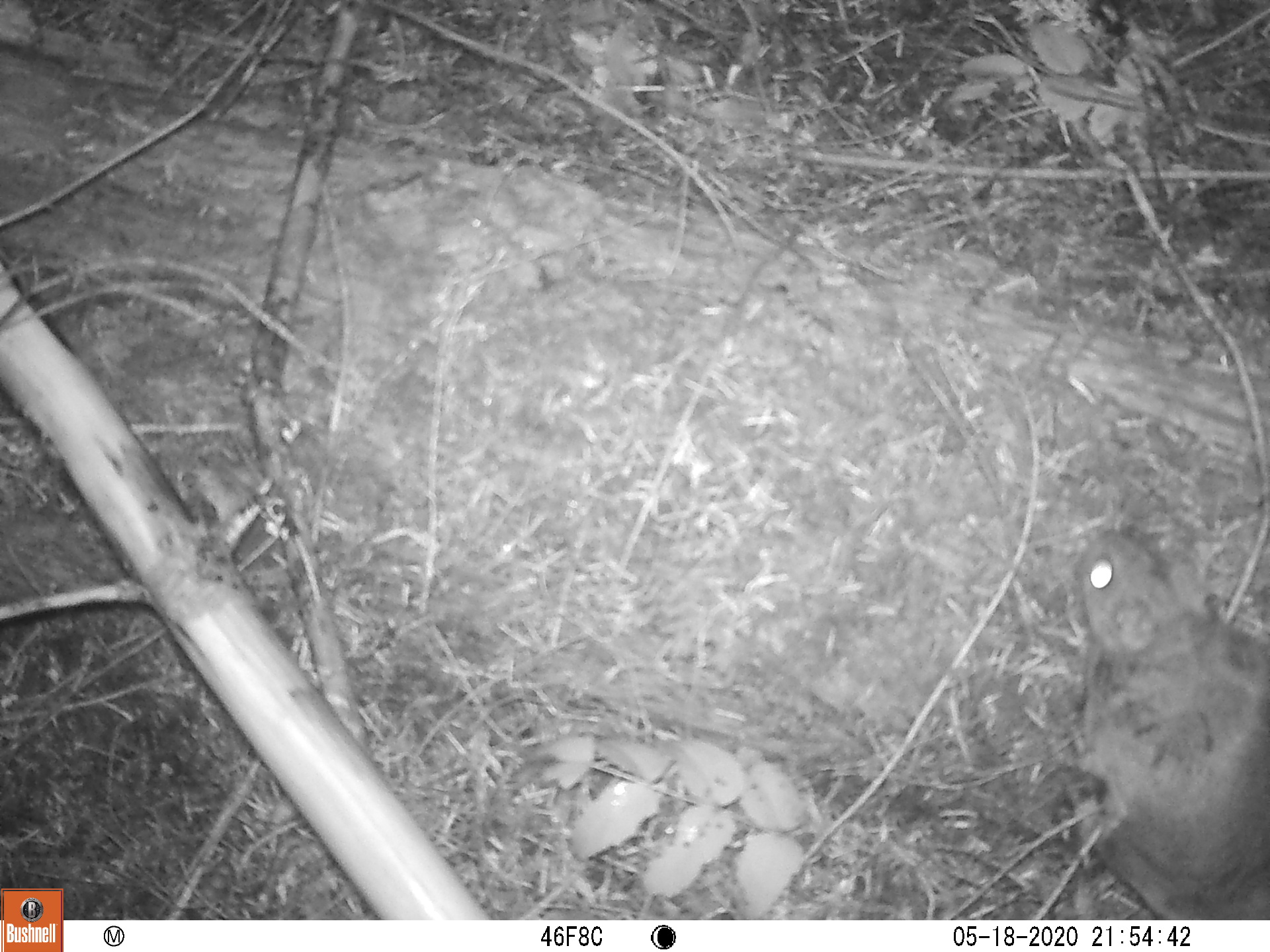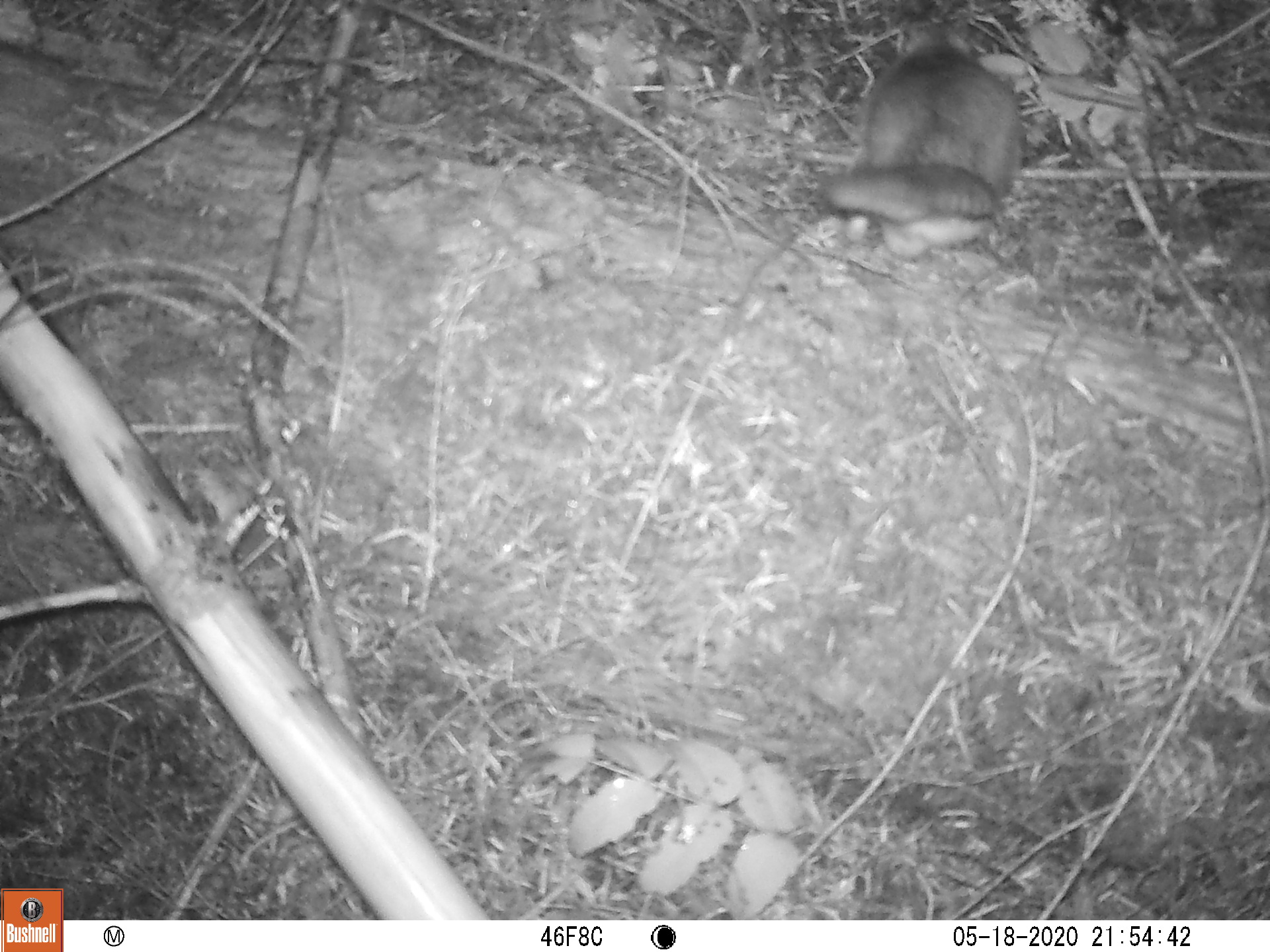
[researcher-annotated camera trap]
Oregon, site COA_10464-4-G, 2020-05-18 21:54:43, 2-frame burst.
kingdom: Animalia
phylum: Chordata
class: Mammalia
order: Rodentia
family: Sciuridae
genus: Glaucomys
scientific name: Glaucomys oregonensis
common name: humboldt's flying squirrel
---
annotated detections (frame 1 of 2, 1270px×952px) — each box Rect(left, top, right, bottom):
humboldt's flying squirrel: Rect(1054, 510, 1265, 918)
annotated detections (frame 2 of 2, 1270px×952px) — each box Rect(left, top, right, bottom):
humboldt's flying squirrel: Rect(806, 4, 1041, 282)